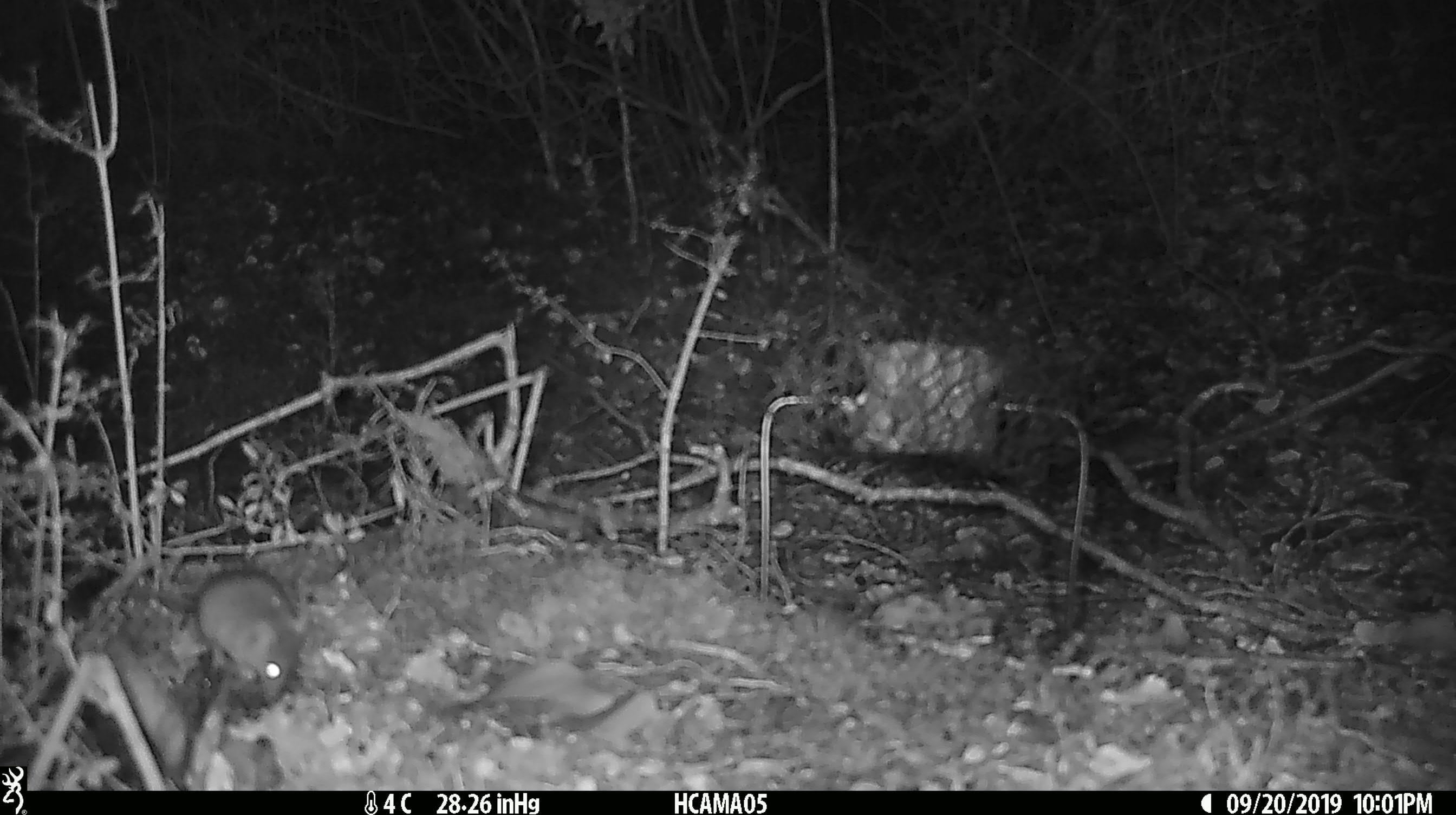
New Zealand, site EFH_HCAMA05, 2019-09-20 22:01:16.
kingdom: Animalia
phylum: Chordata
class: Mammalia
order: Rodentia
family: Muridae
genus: Mus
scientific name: Mus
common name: mouse